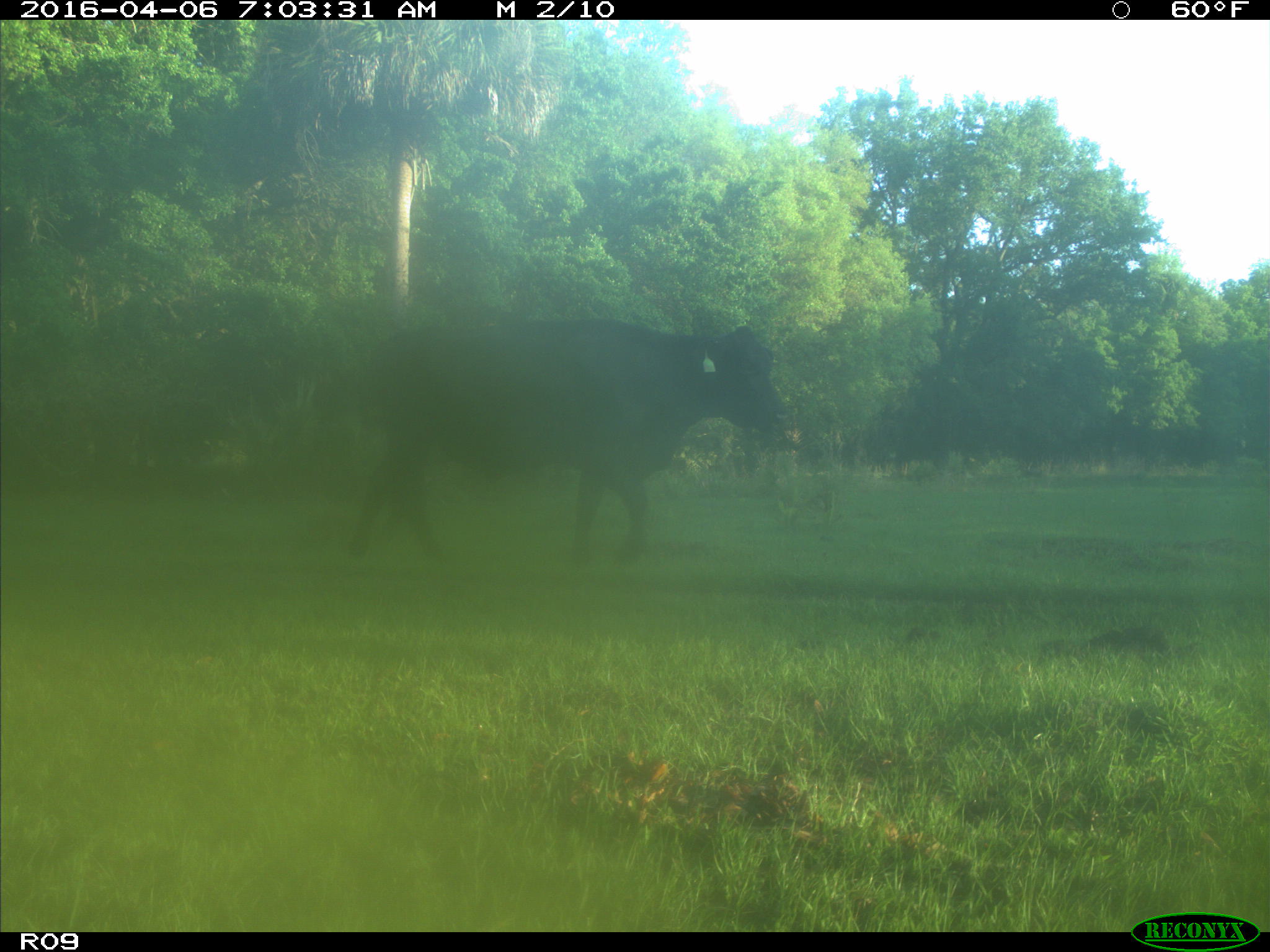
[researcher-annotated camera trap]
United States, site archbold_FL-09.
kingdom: Animalia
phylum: Chordata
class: Mammalia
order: Artiodactyla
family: Bovidae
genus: Bos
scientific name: Bos taurus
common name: domestic cow